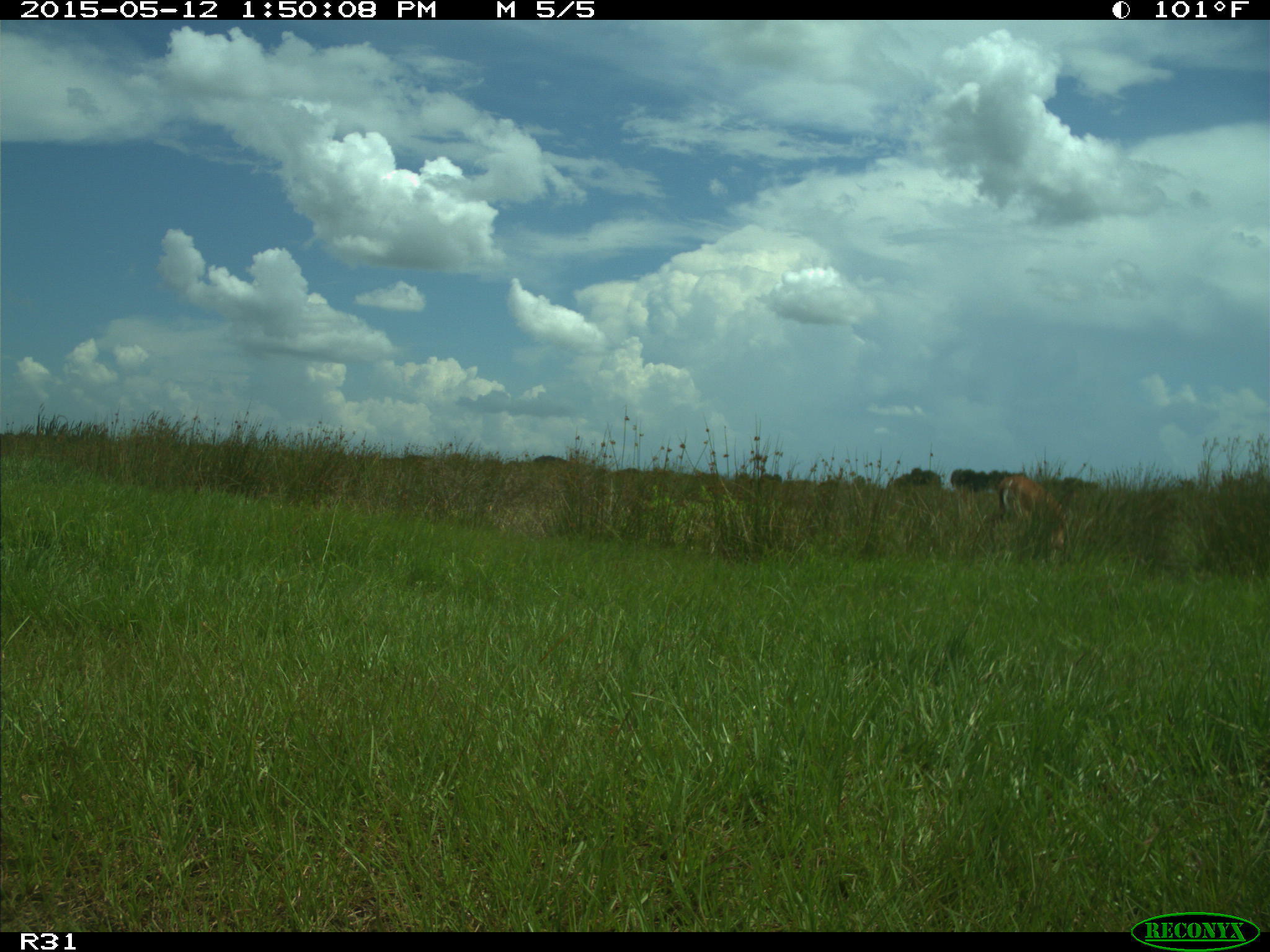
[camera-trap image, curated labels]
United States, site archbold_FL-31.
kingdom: Animalia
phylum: Chordata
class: Mammalia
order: Artiodactyla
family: Cervidae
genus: Odocoileus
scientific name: Odocoileus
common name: deer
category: unidentified deer